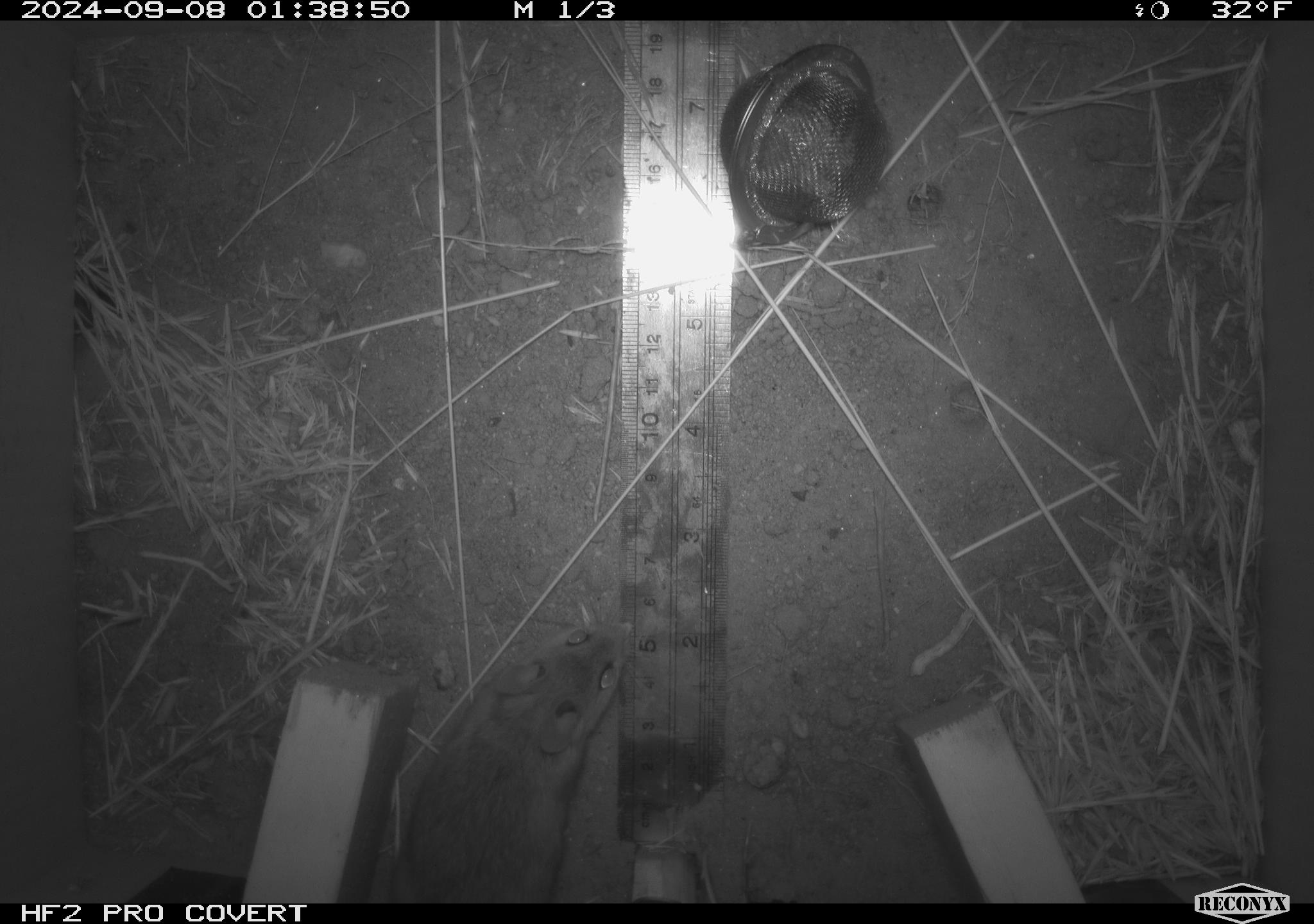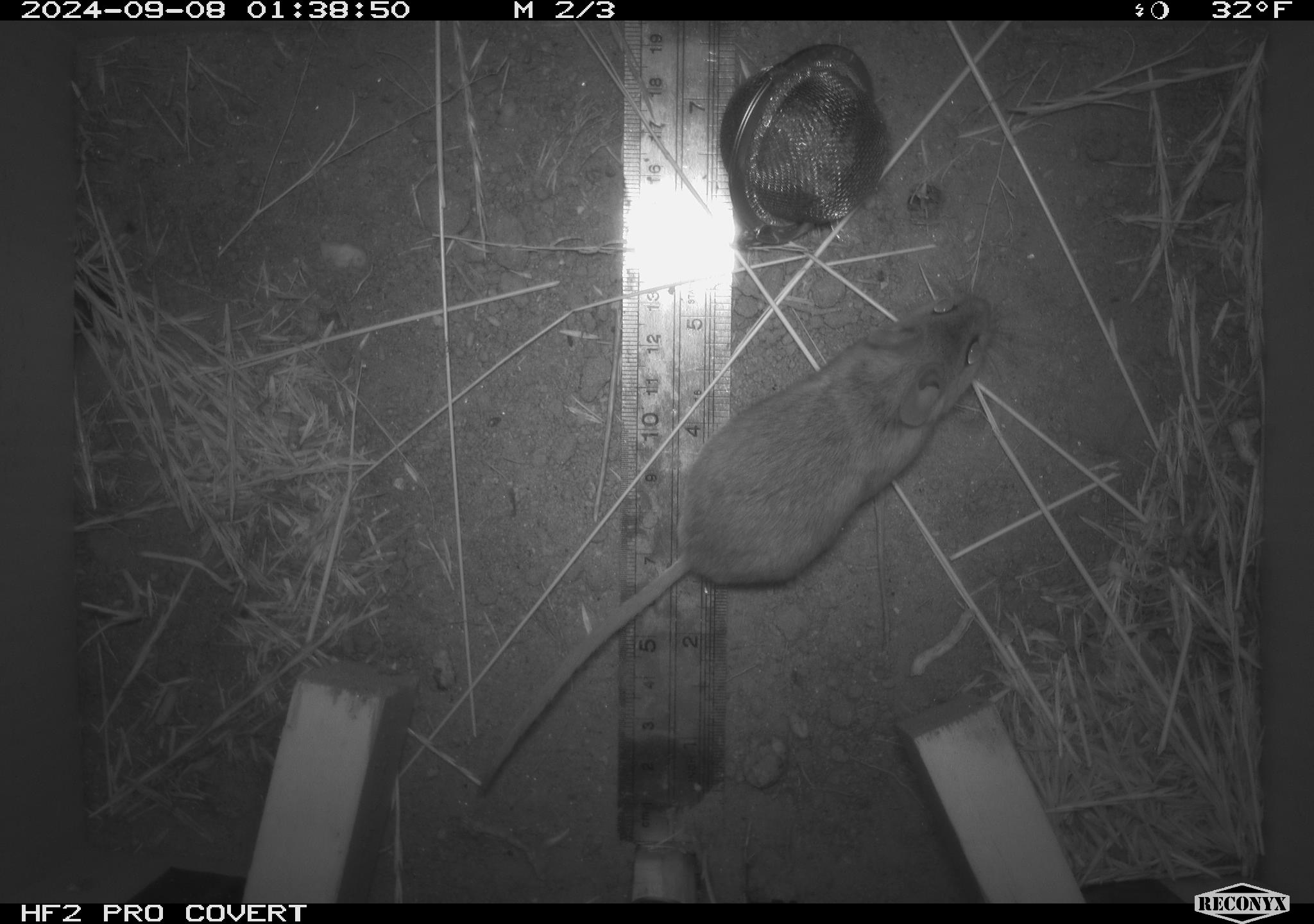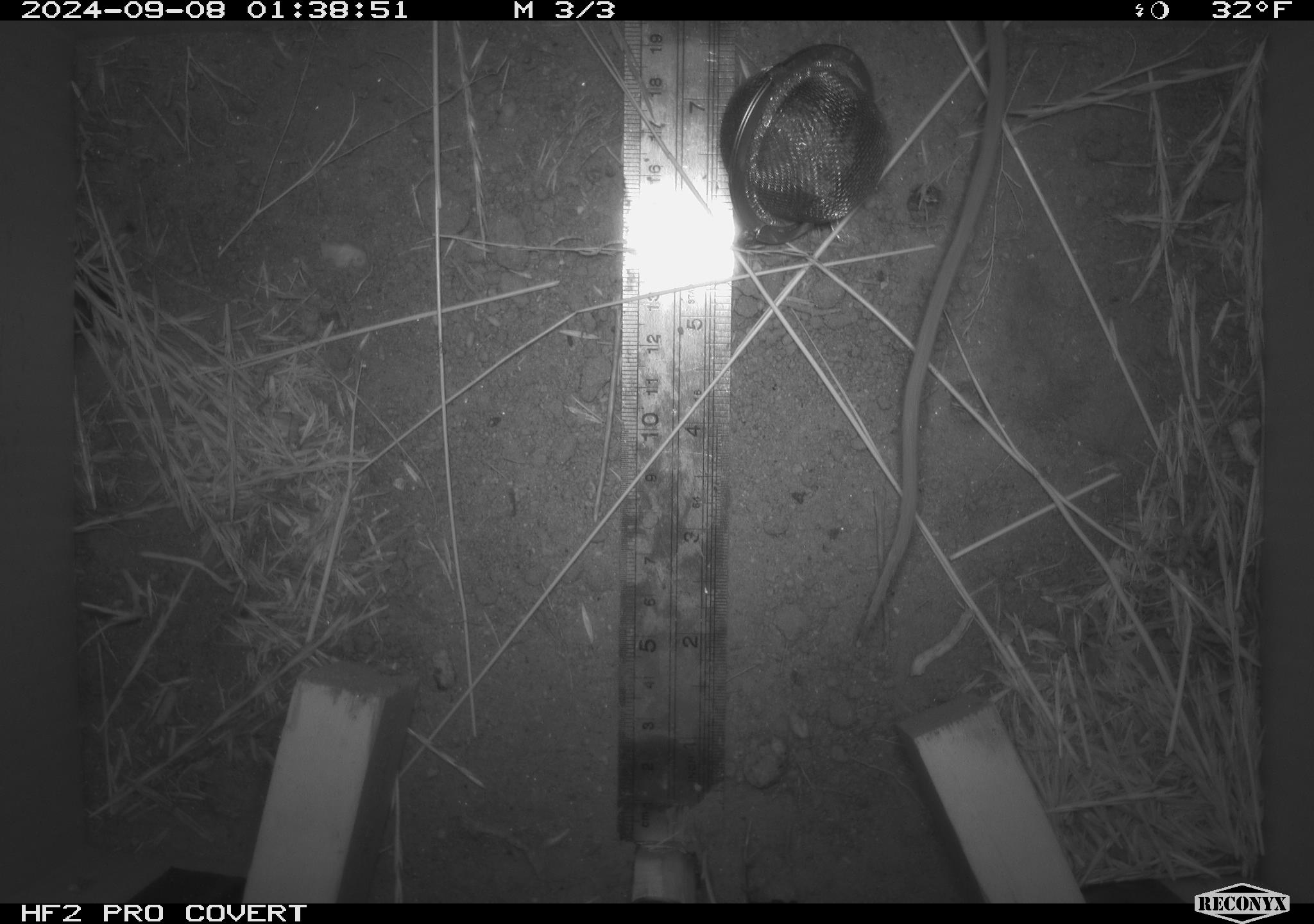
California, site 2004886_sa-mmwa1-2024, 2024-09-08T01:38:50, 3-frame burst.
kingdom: Animalia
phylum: Chordata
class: Mammalia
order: Rodentia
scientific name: Rodentia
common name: mouse species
Mouse species (Rodentia).